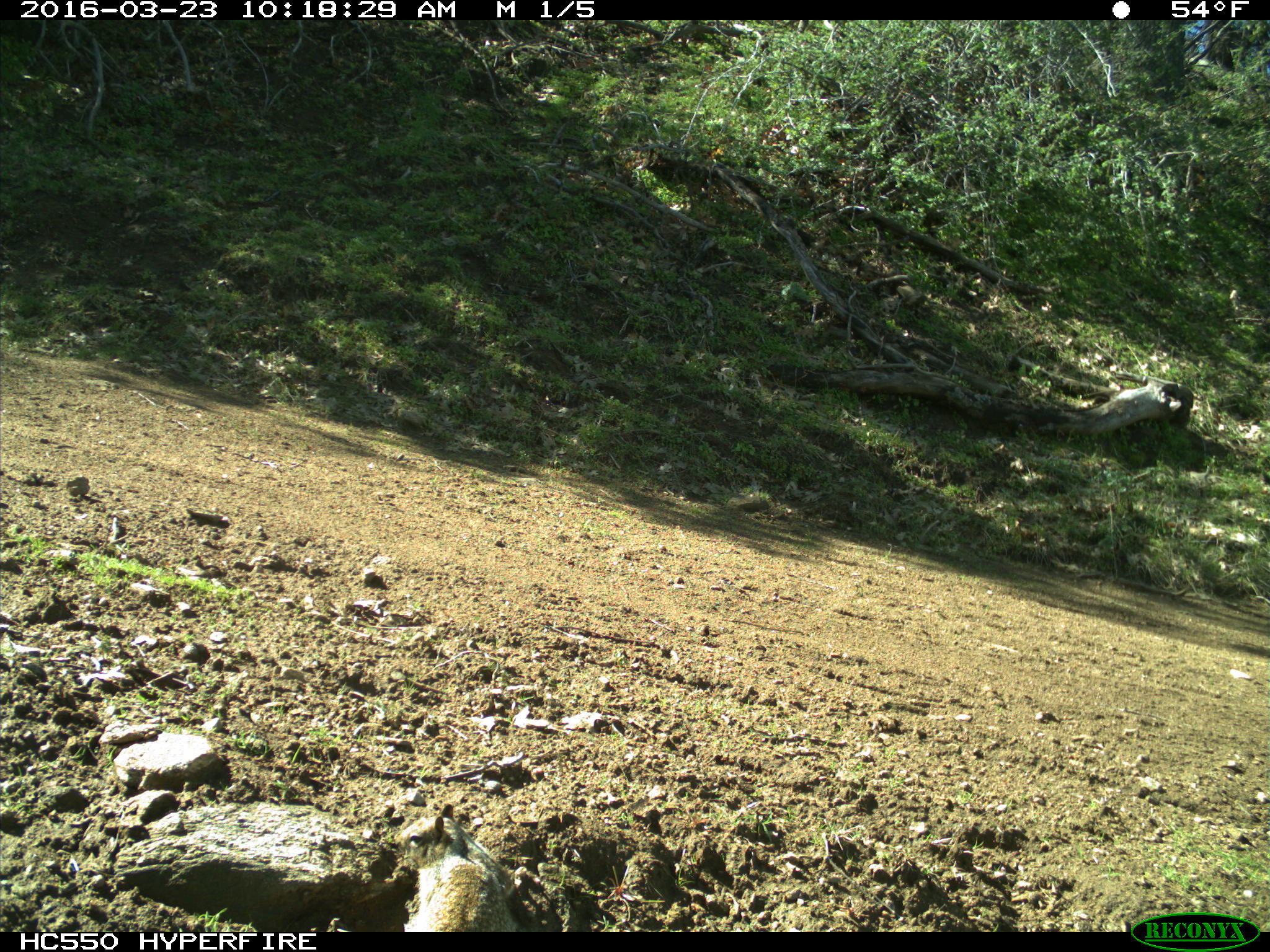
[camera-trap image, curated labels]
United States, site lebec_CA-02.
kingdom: Animalia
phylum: Chordata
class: Mammalia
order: Rodentia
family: Sciuridae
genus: Otospermophilus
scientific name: Otospermophilus beecheyi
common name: california ground squirrel